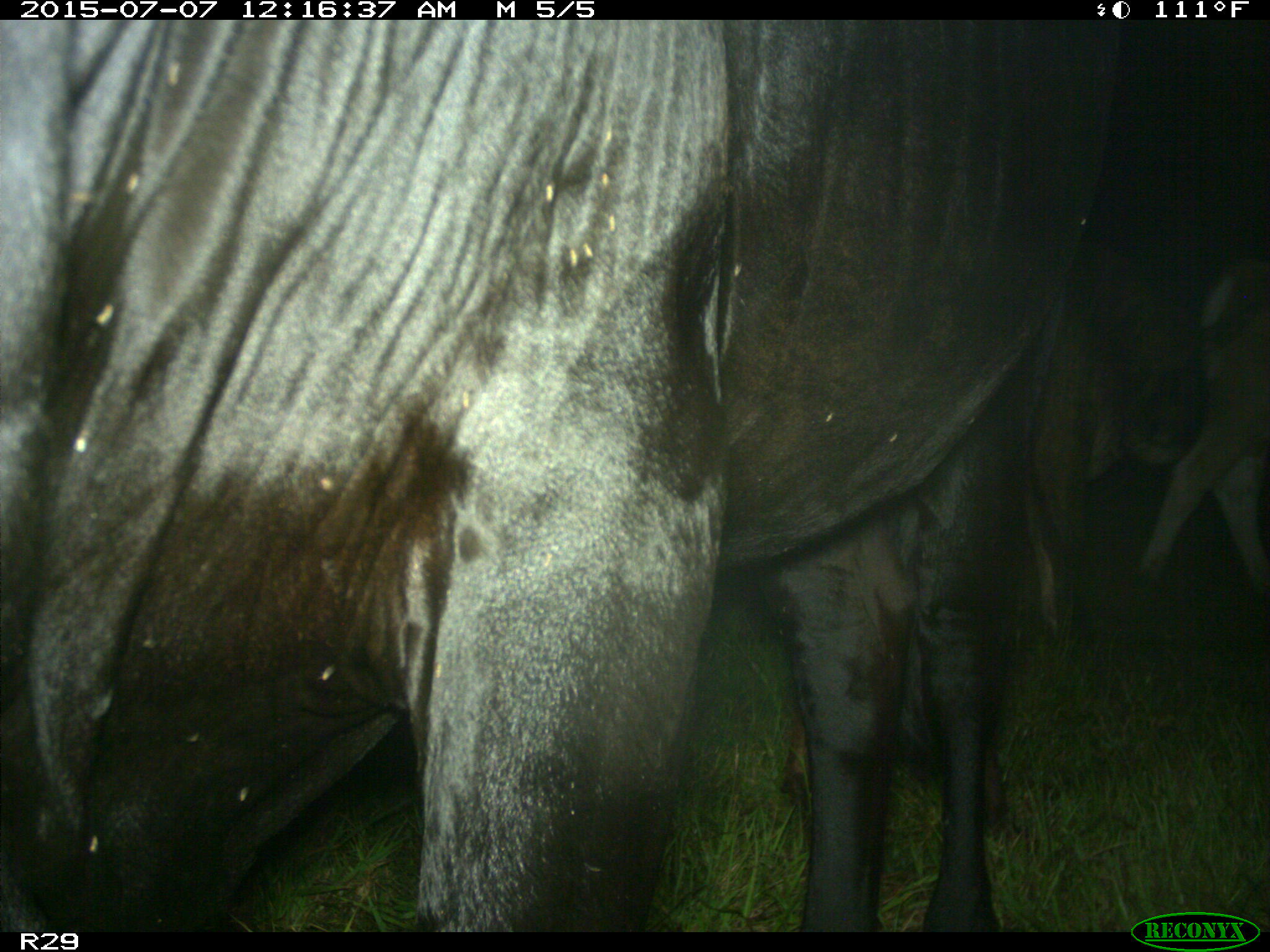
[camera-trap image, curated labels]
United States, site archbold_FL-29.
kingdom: Animalia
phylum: Chordata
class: Mammalia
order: Artiodactyla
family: Bovidae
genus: Bos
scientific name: Bos taurus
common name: domestic cow